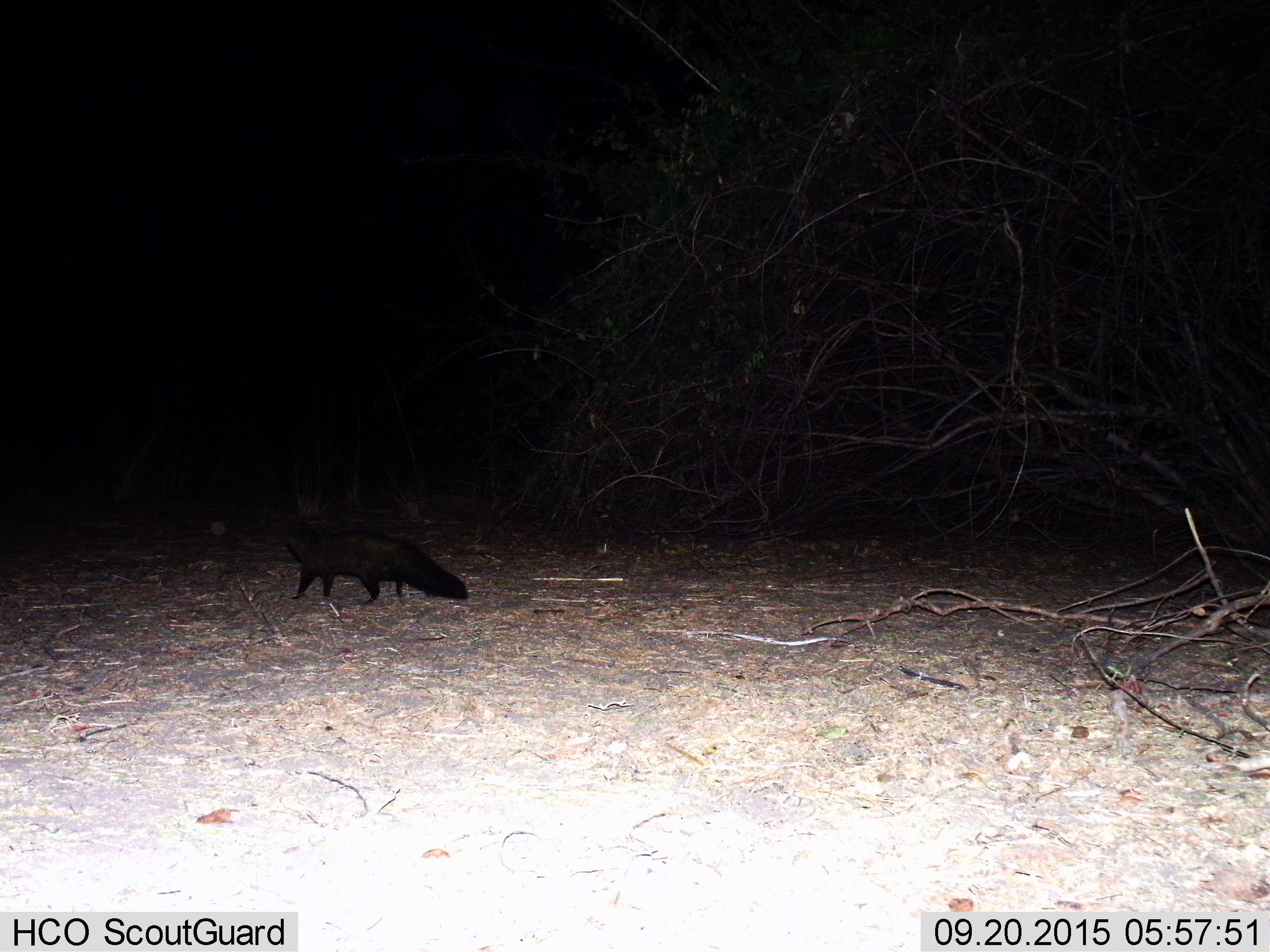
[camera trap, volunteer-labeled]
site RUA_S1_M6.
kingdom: Animalia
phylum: Chordata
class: Mammalia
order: Carnivora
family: Herpestidae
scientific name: Herpestidae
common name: mongoose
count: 1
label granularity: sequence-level